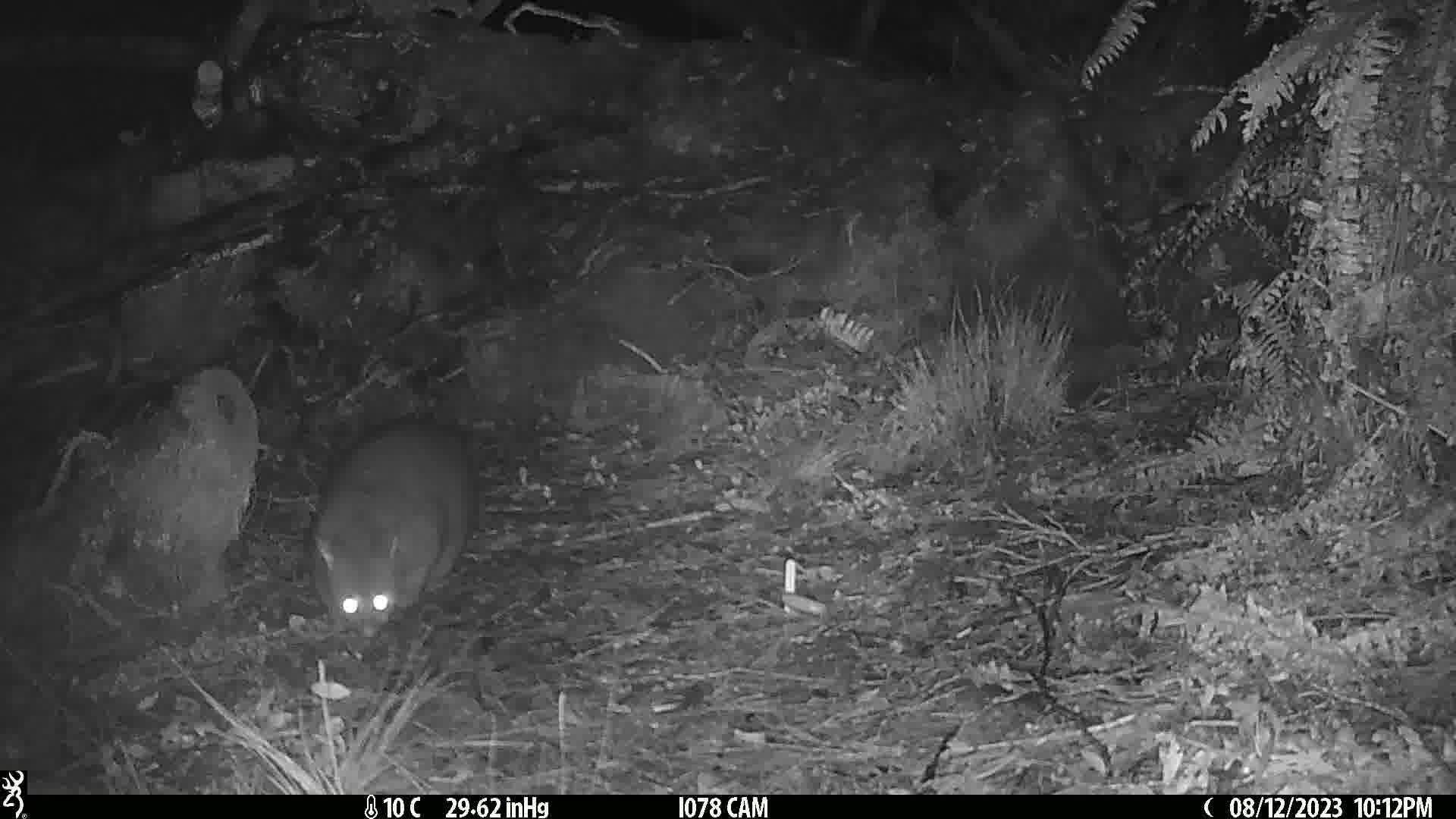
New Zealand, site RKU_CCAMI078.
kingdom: Animalia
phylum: Chordata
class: Mammalia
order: Diprotodontia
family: Phalangeridae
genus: Trichosurus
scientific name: Trichosurus vulpecula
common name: common brushtail possum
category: possum